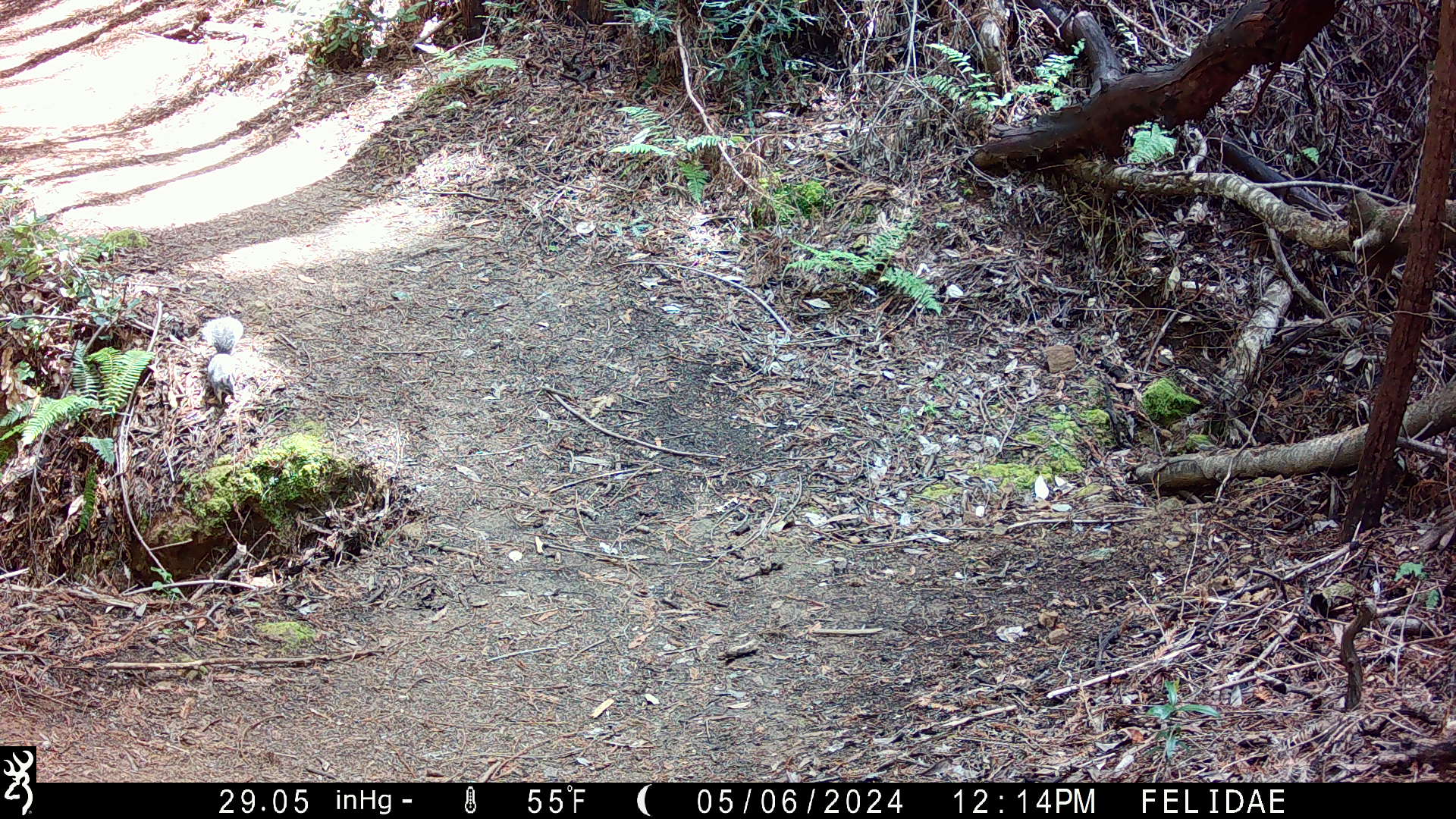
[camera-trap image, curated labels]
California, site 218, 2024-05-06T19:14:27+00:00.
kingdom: Animalia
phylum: Chordata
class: Mammalia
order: Rodentia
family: Sciuridae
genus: Sciurus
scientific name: Sciurus griseus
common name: western gray squirrel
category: western grey squirrel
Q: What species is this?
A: Western grey squirrel (western gray squirrel) (Sciurus griseus).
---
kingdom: Animalia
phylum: Chordata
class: Mammalia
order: Rodentia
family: Sciuridae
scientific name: Sciuridae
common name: squirrel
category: unknown squirrel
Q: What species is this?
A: Unknown squirrel (squirrel) (Sciuridae).